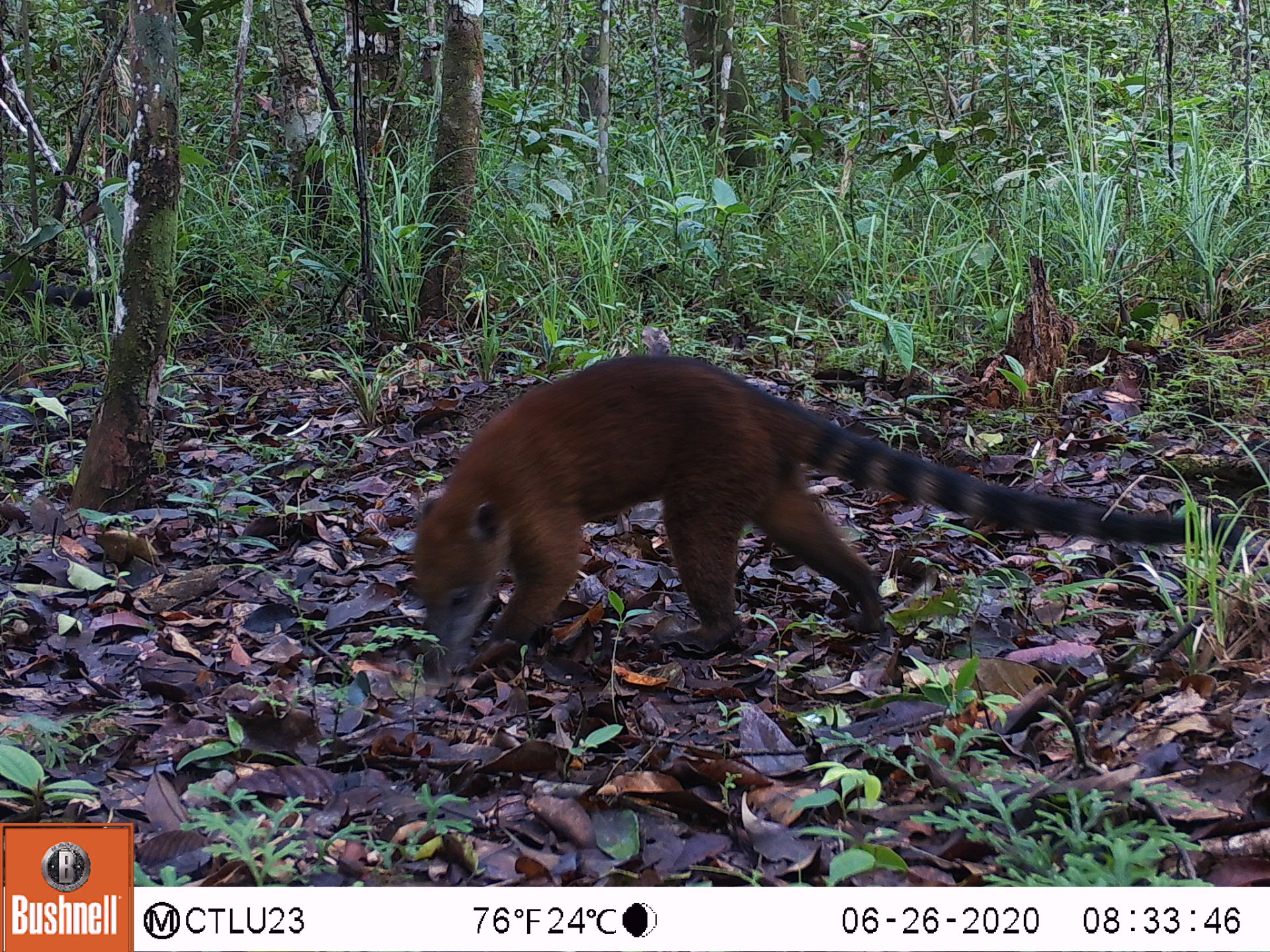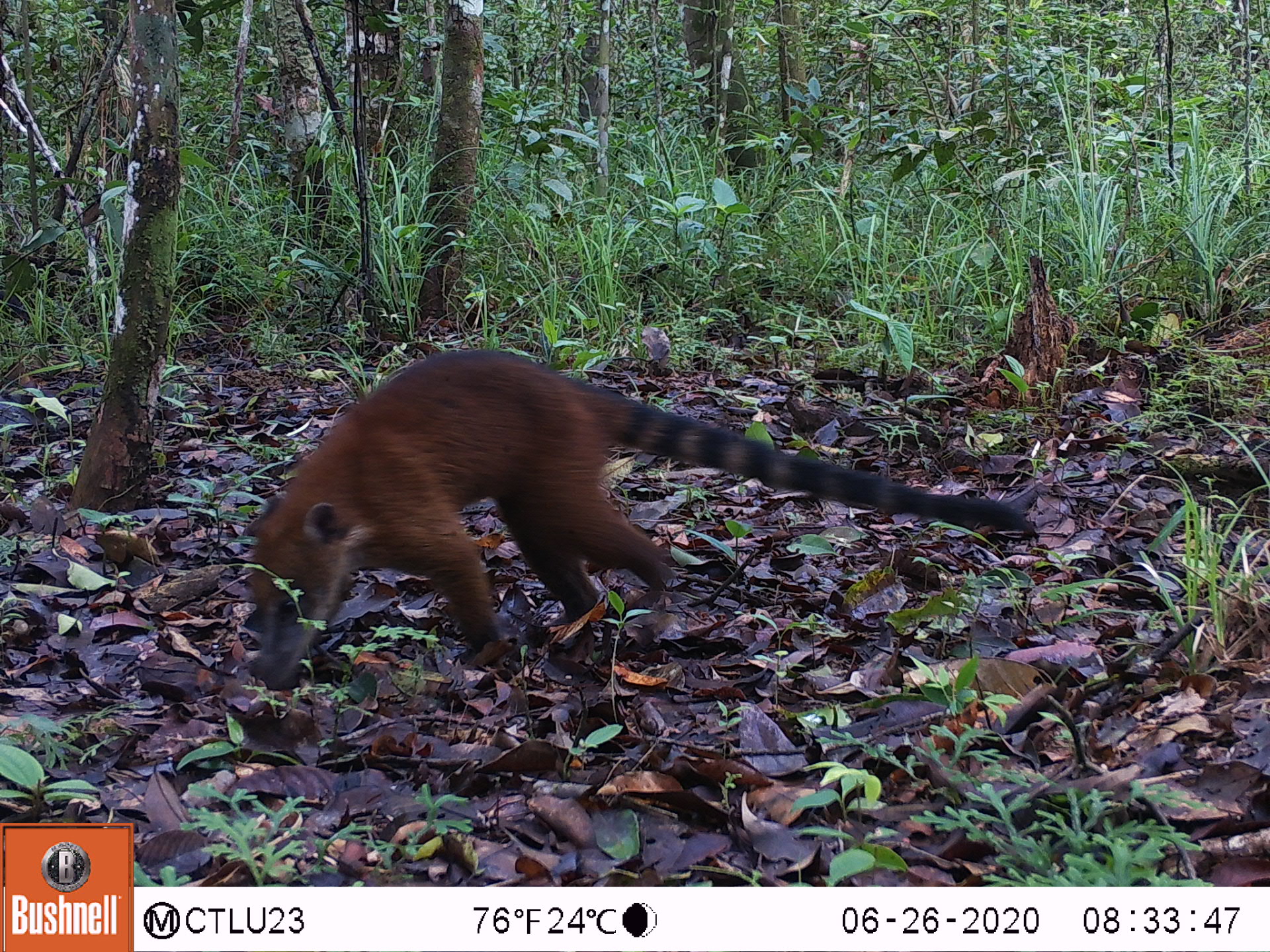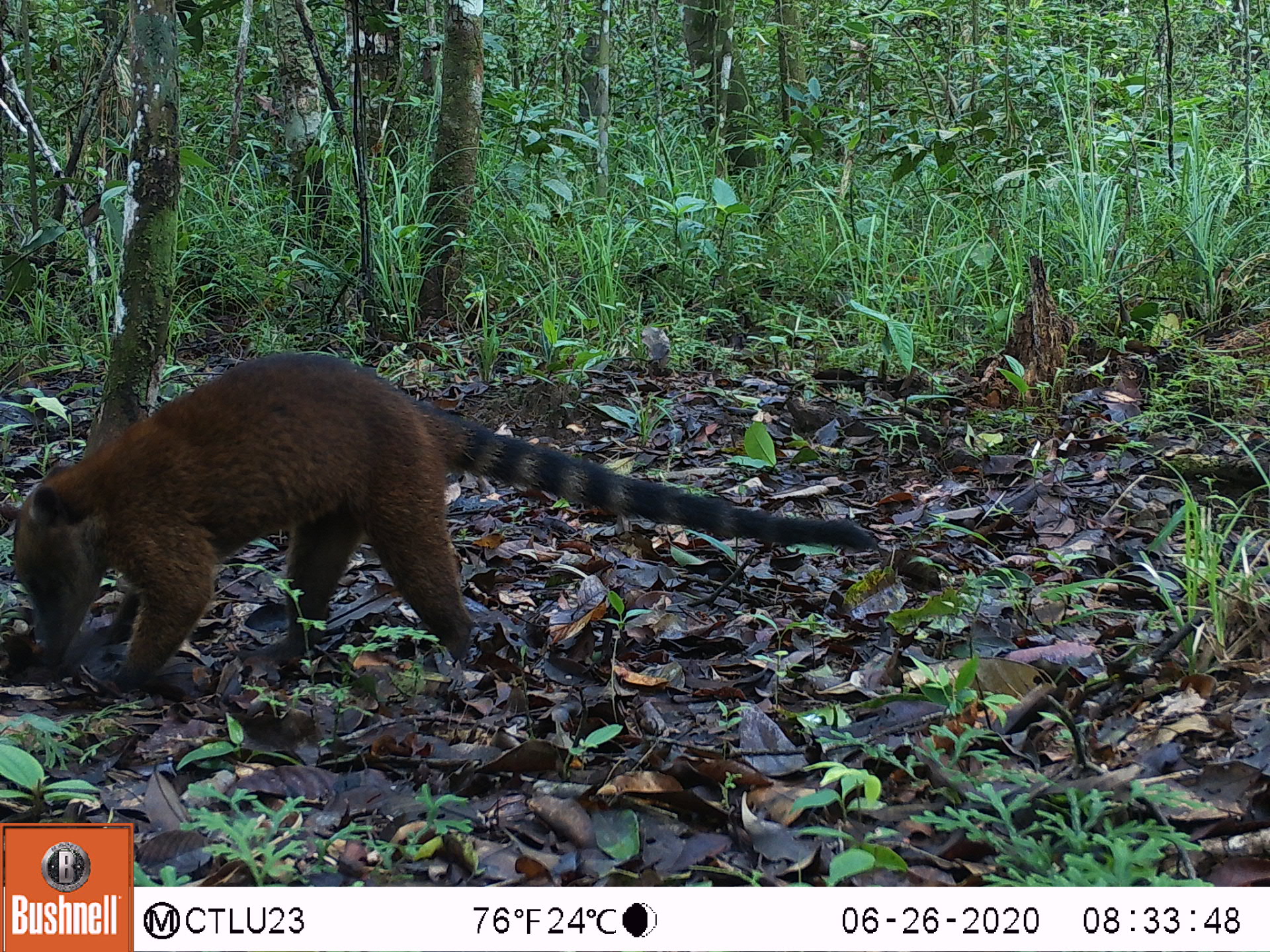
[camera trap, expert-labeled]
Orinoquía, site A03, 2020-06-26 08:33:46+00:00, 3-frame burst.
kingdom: Animalia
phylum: Chordata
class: Mammalia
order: Carnivora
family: Procyonidae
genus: Nasua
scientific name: Nasua nasua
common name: south american coati